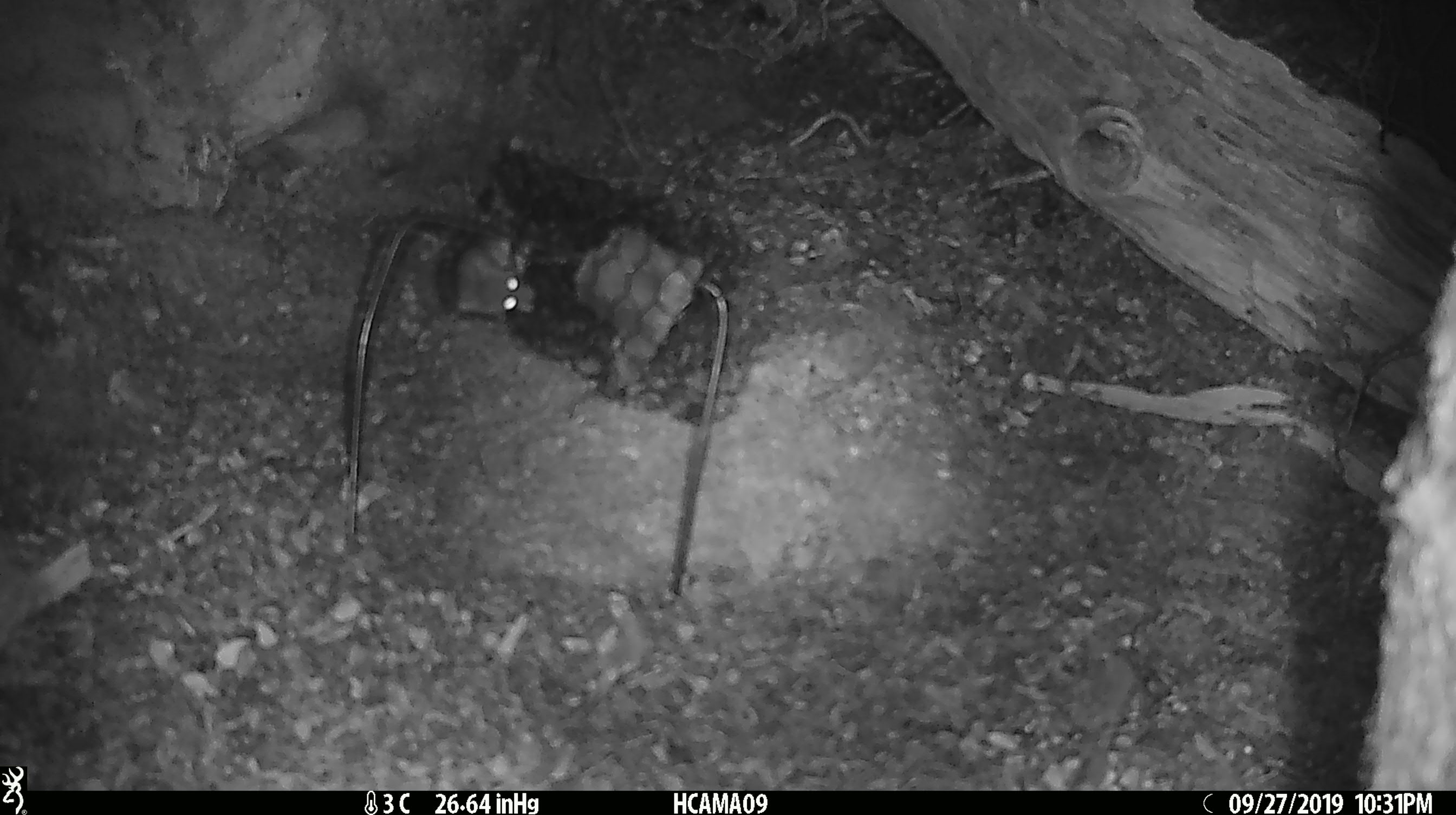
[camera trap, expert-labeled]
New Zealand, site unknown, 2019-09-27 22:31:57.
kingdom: Animalia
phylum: Chordata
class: Mammalia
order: Rodentia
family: Muridae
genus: Mus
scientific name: Mus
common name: mouse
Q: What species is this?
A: Mouse (Mus).